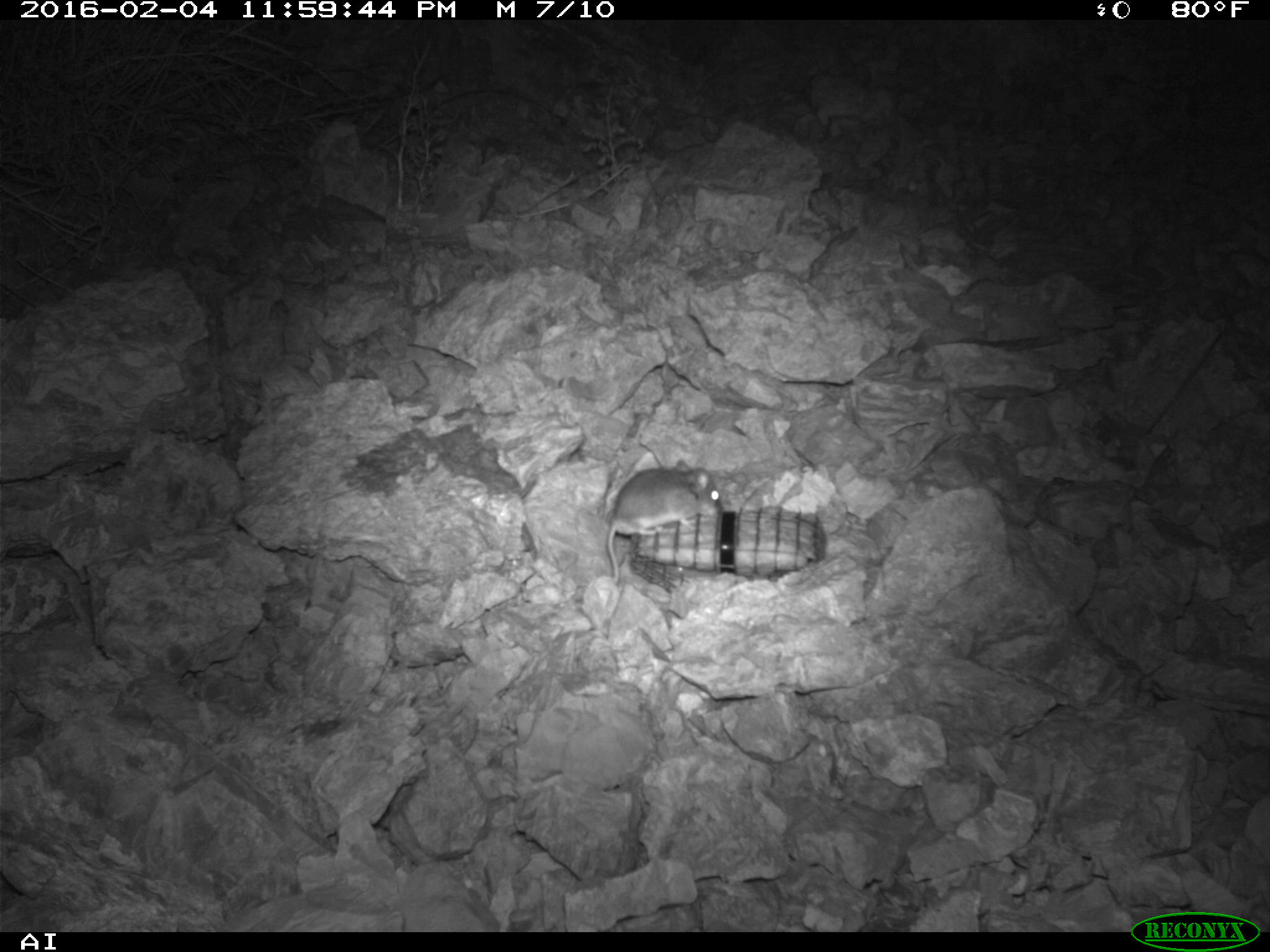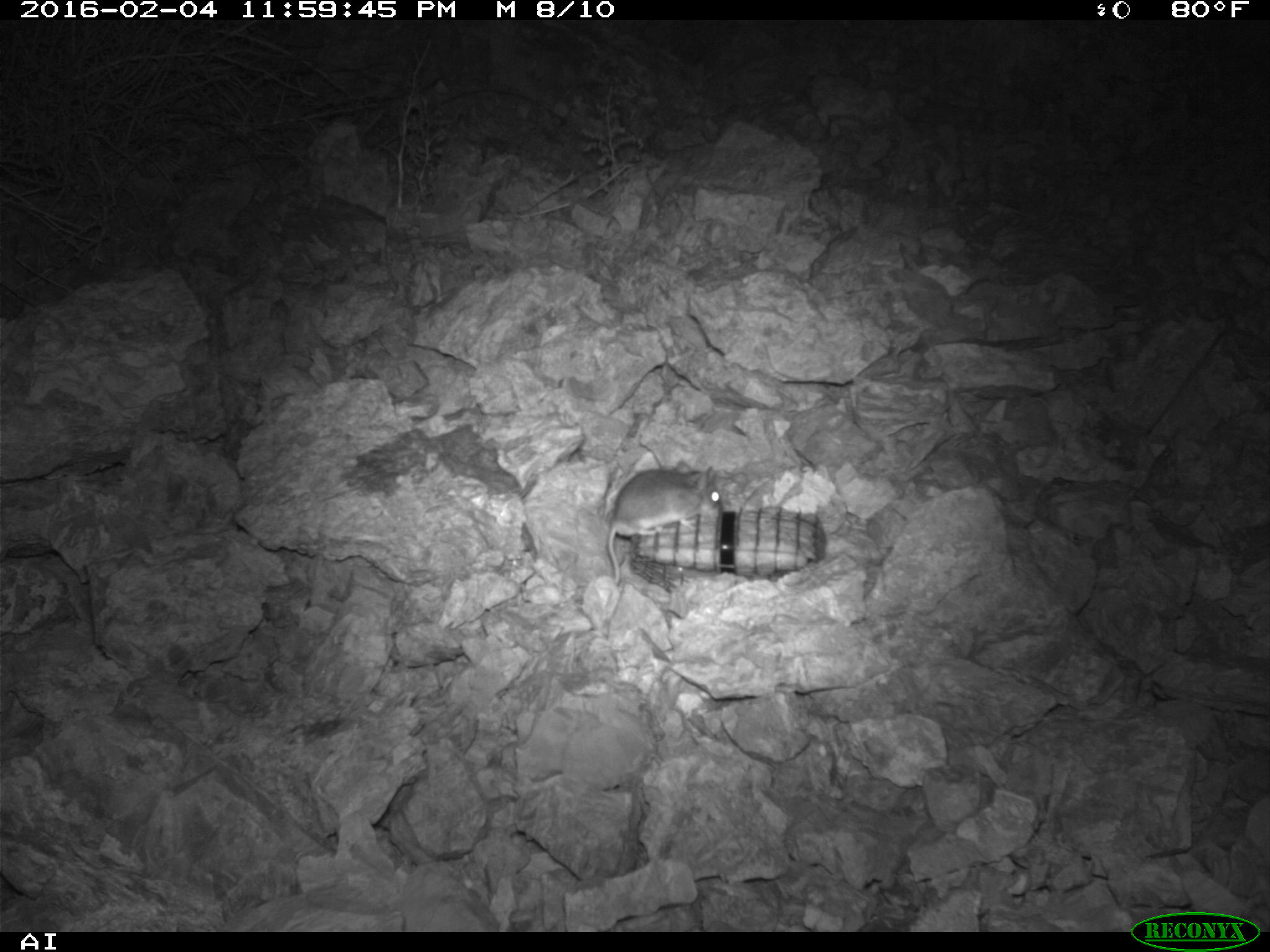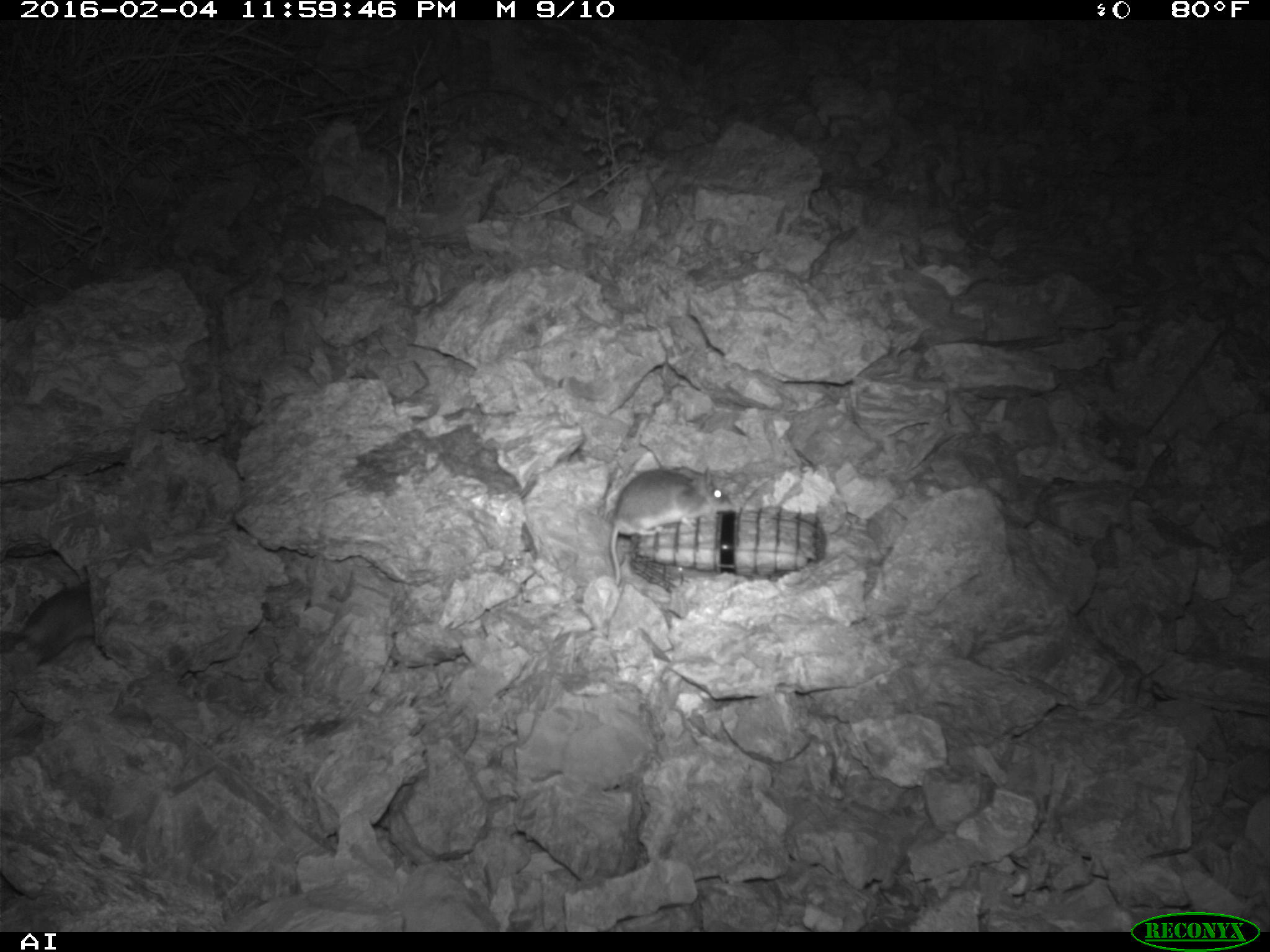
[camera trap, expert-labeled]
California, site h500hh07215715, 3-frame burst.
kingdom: Animalia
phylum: Chordata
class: Mammalia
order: Rodentia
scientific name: Rodentia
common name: rodent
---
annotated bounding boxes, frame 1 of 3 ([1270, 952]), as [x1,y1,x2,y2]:
rodent: [606,456,724,583]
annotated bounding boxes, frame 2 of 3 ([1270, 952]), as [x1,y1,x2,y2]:
rodent: [605,459,724,586]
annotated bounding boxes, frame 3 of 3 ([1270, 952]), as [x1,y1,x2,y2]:
rodent: [610,467,730,586]; [0,584,95,666]